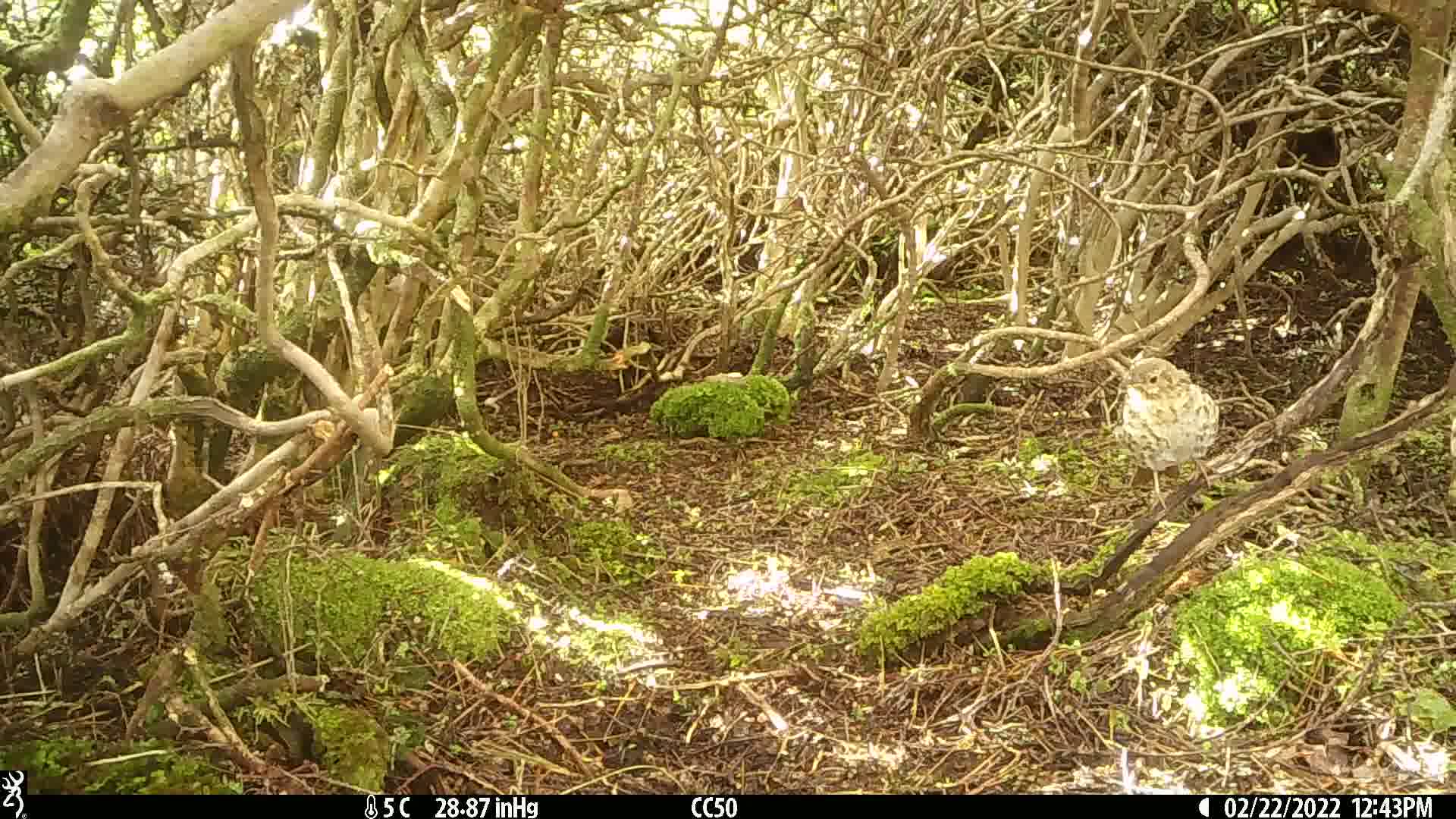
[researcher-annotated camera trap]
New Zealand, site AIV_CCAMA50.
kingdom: Animalia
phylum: Chordata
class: Aves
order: Passeriformes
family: Turdidae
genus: Turdus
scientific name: Turdus philomelos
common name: song thrush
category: thrush